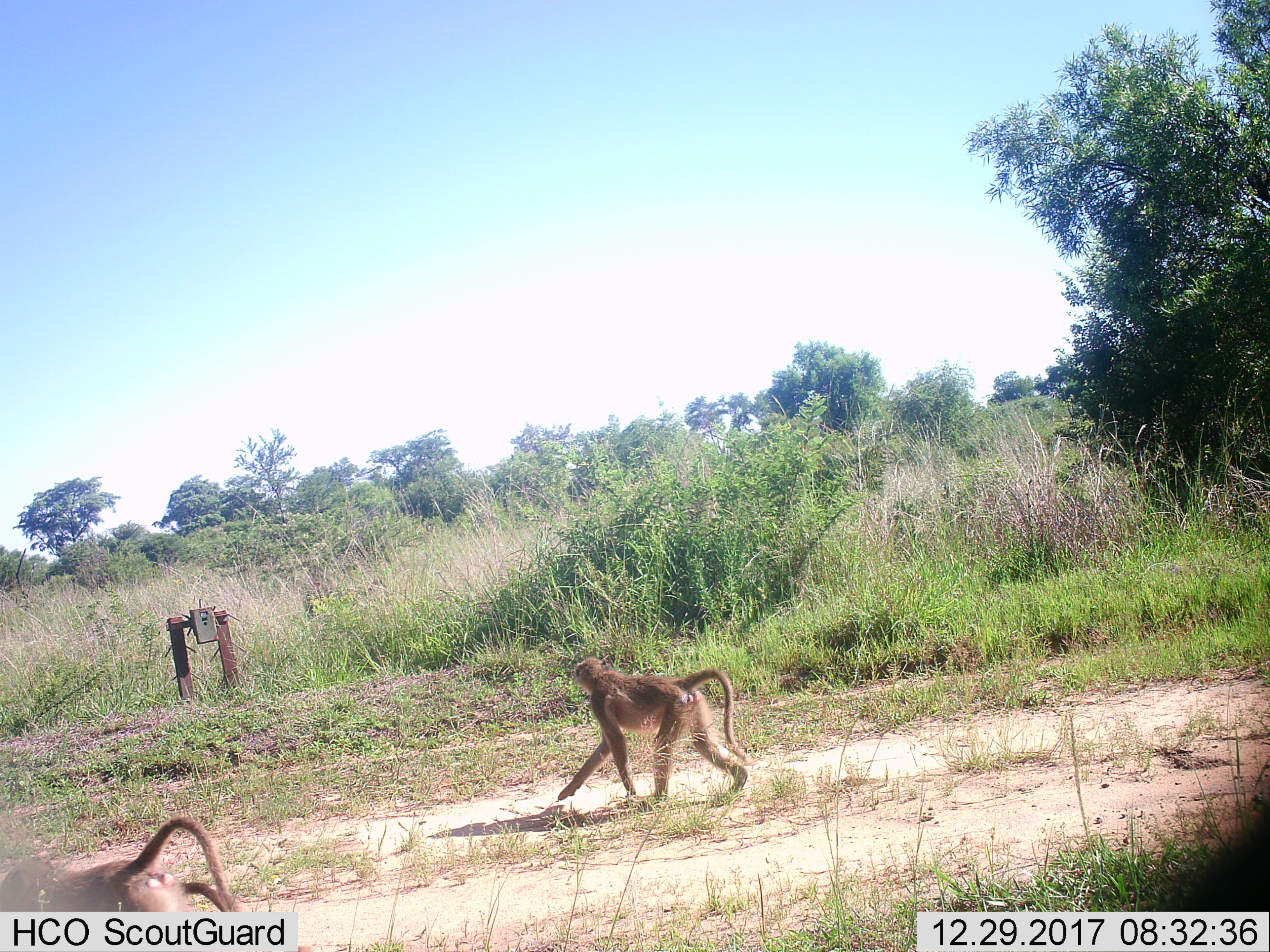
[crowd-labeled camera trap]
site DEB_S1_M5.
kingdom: Animalia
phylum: Chordata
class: Mammalia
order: Primates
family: Cercopithecidae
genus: Papio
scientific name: Papio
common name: baboon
Baboon (Papio), count 2. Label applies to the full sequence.